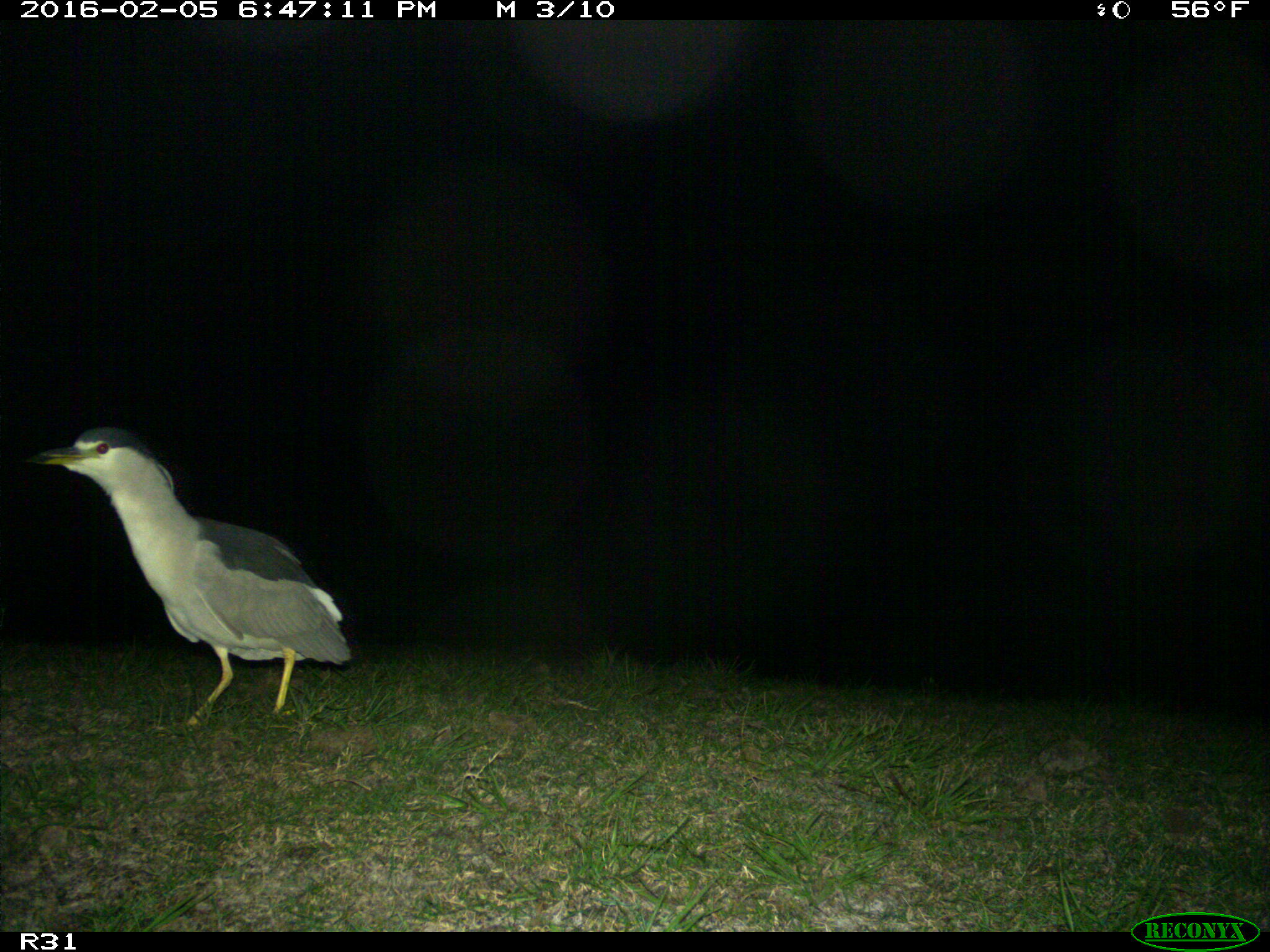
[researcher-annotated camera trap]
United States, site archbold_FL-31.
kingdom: Animalia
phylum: Chordata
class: Aves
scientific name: Aves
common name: birds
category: unidentified bird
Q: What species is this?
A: Unidentified bird (birds) (Aves).